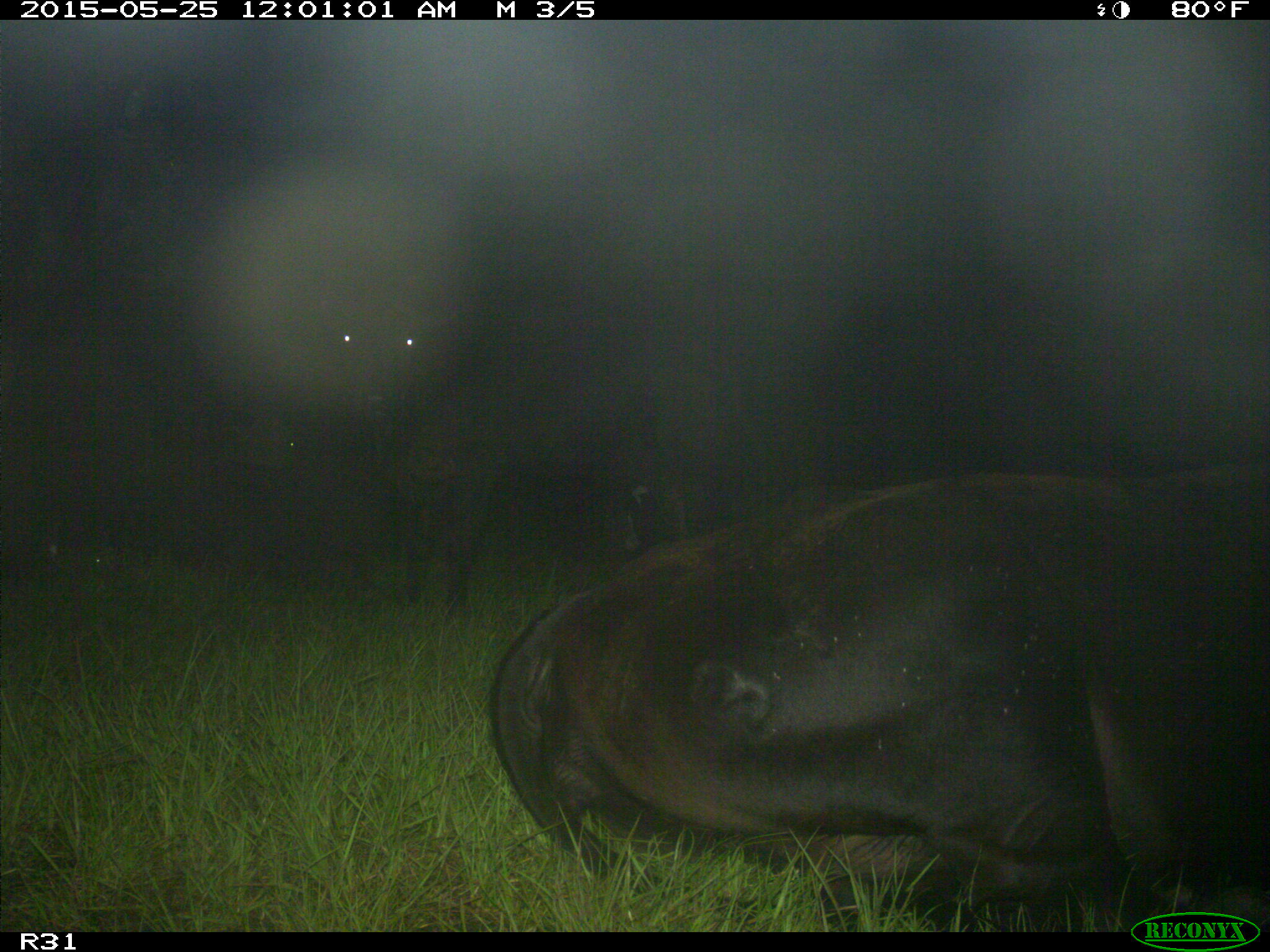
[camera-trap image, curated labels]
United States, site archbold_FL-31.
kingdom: Animalia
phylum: Chordata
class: Mammalia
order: Artiodactyla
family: Bovidae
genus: Bos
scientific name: Bos taurus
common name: domestic cow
Bos taurus (domestic cow).